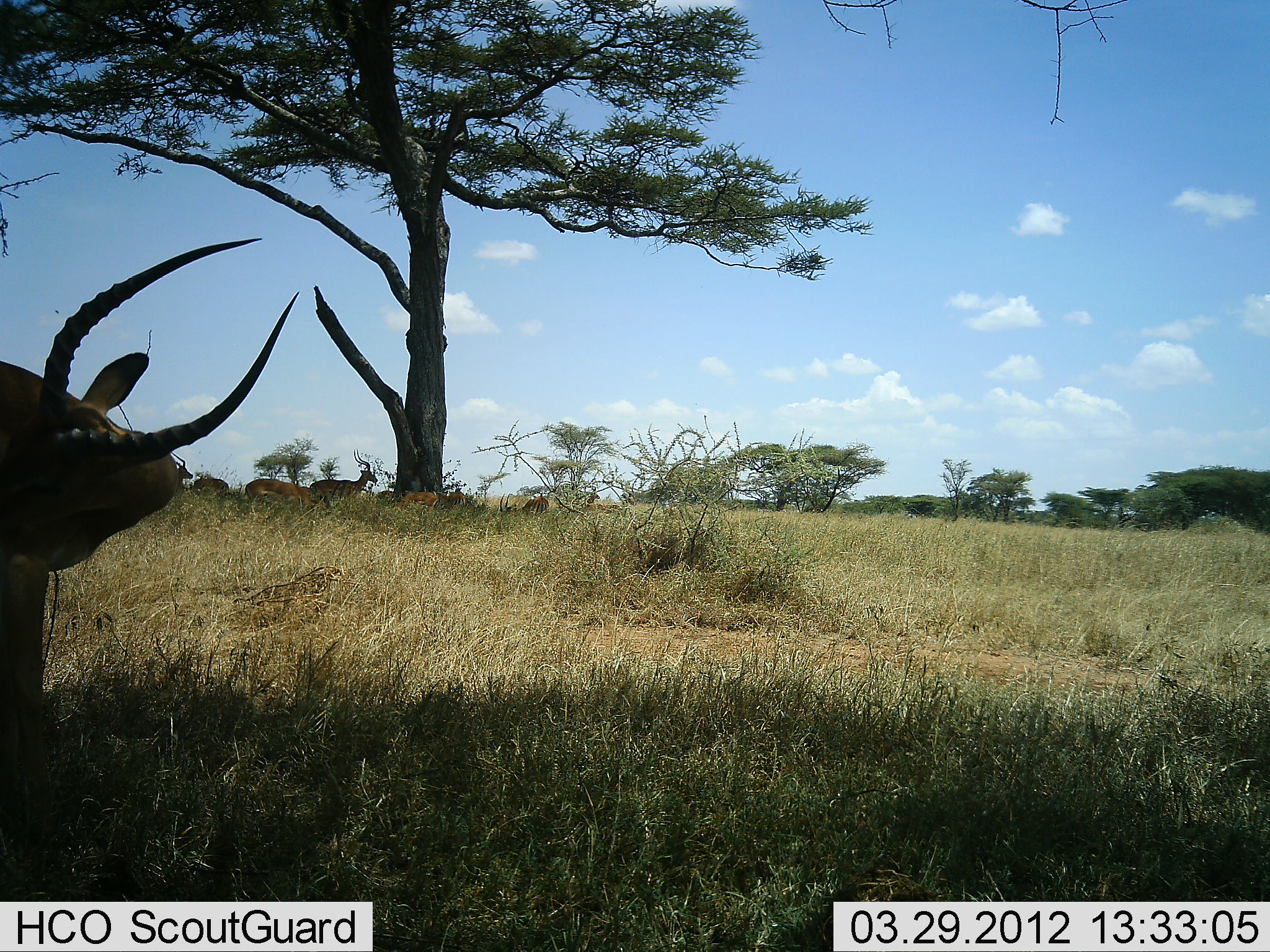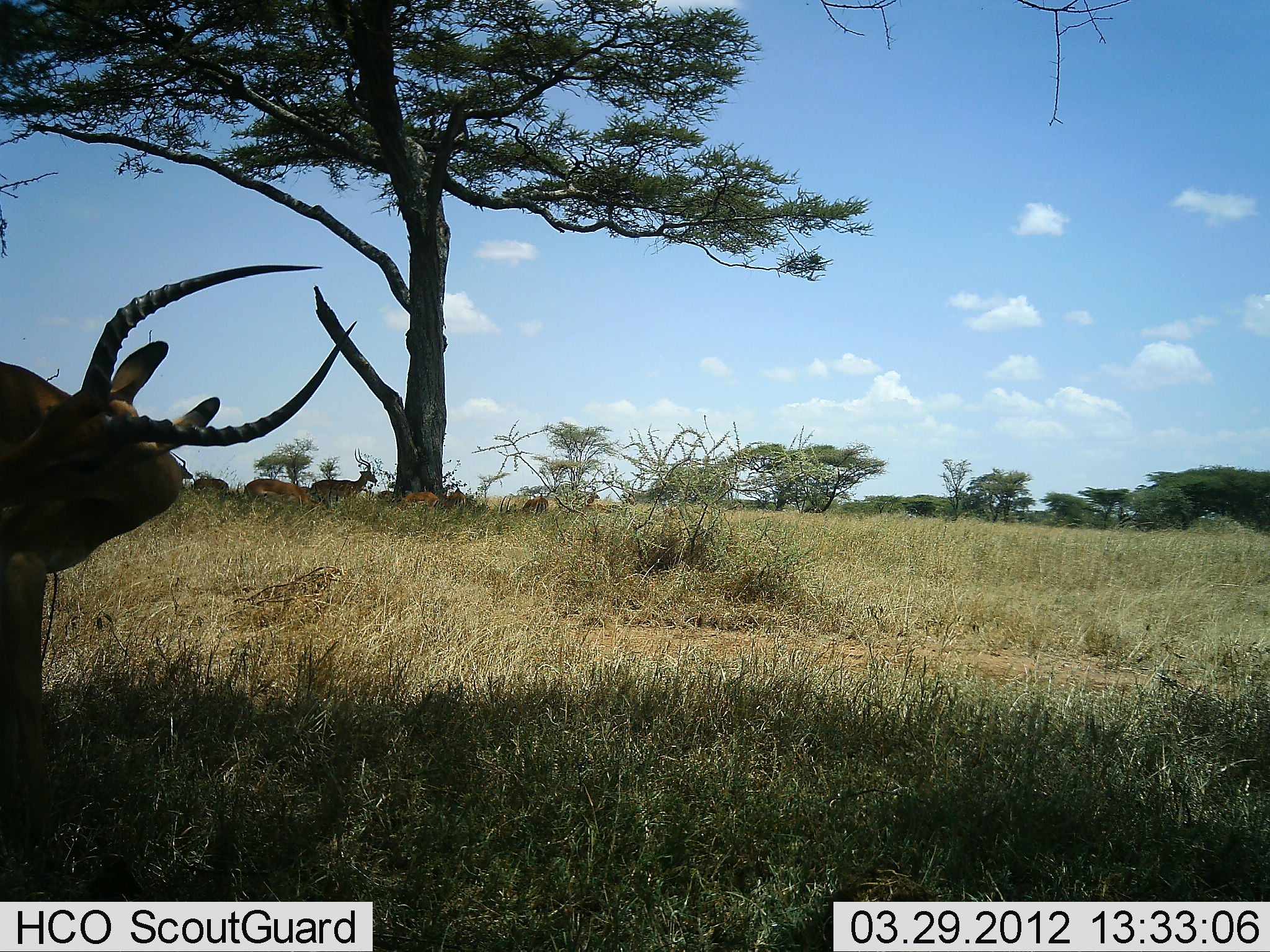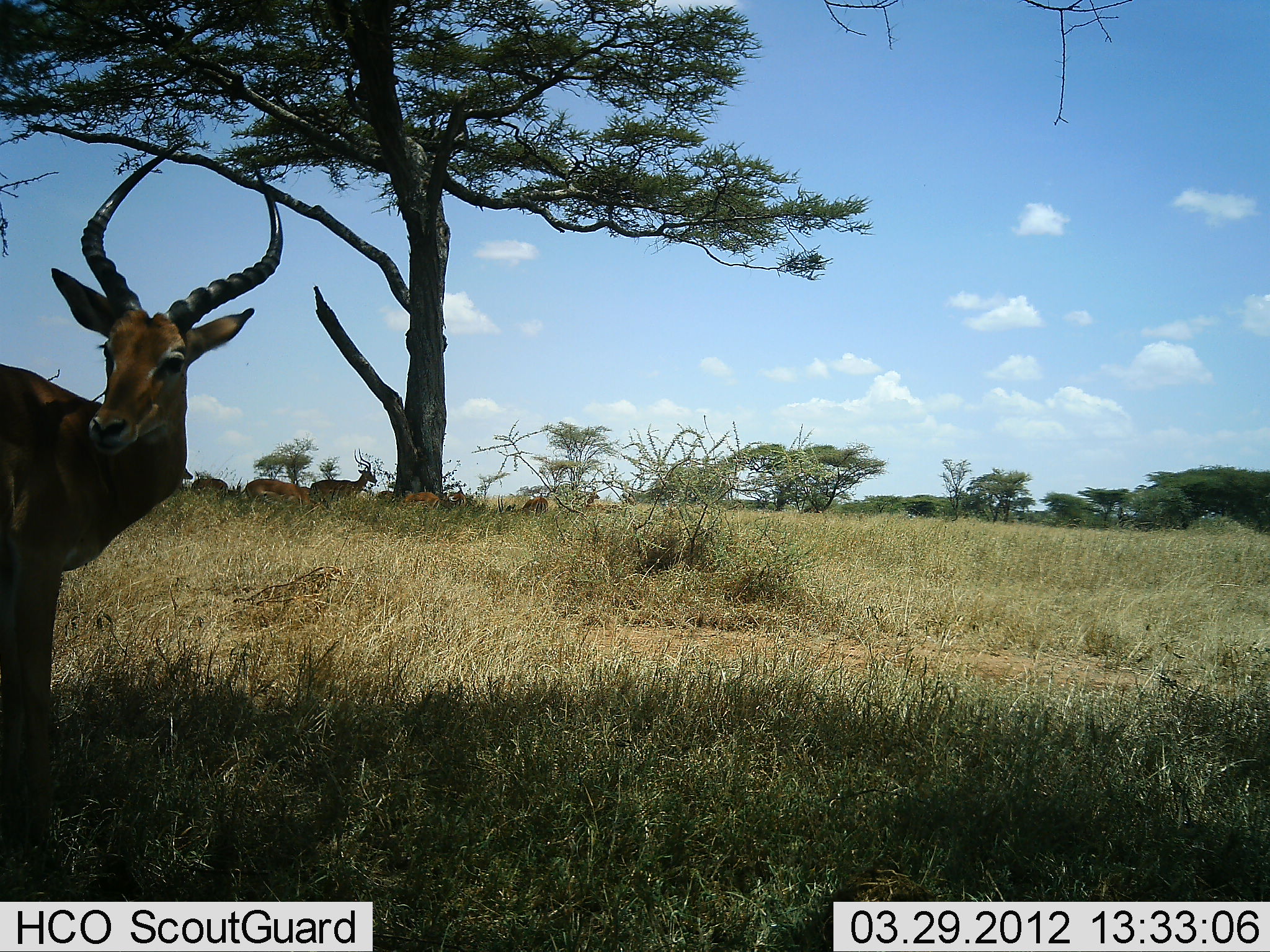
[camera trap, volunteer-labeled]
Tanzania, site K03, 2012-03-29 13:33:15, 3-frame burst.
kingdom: Animalia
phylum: Chordata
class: Mammalia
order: Artiodactyla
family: Bovidae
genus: Aepyceros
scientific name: Aepyceros melampus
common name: impala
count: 7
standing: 100%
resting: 58%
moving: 0%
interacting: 8%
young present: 0%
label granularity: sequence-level